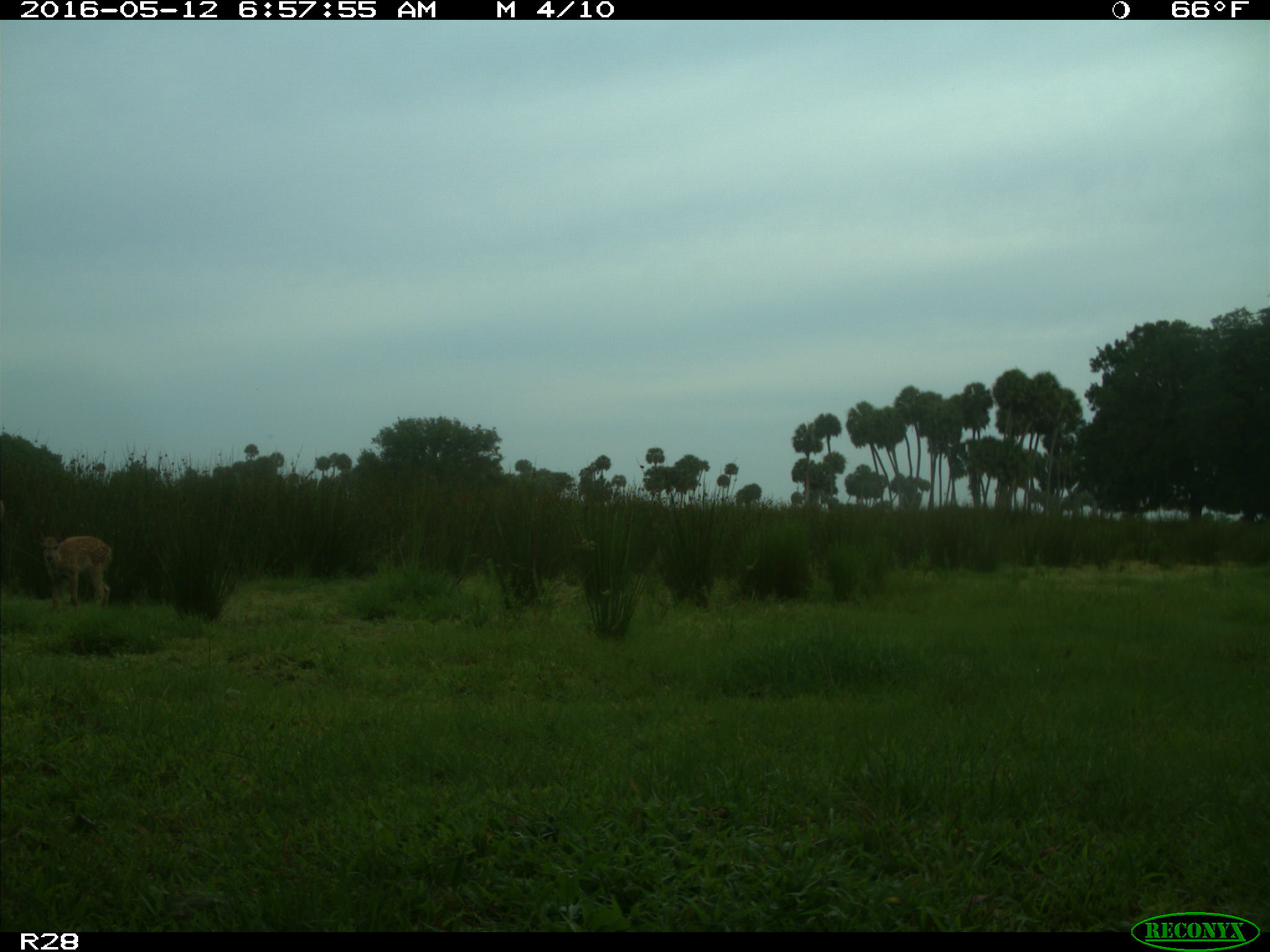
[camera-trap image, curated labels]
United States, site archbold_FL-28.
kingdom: Animalia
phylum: Chordata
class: Mammalia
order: Artiodactyla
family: Cervidae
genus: Odocoileus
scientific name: Odocoileus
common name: deer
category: unidentified deer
Unidentified deer (deer) (Odocoileus).